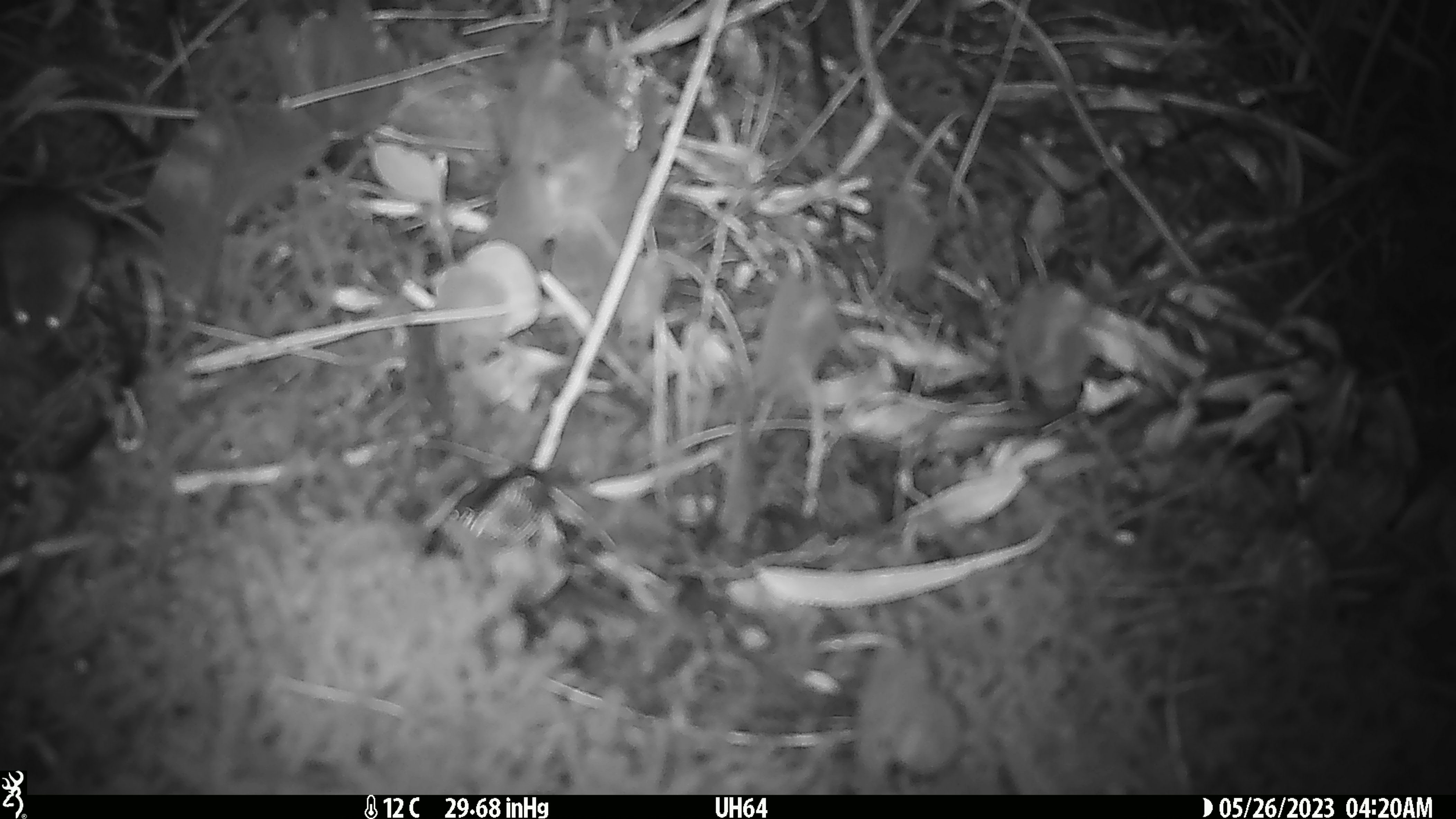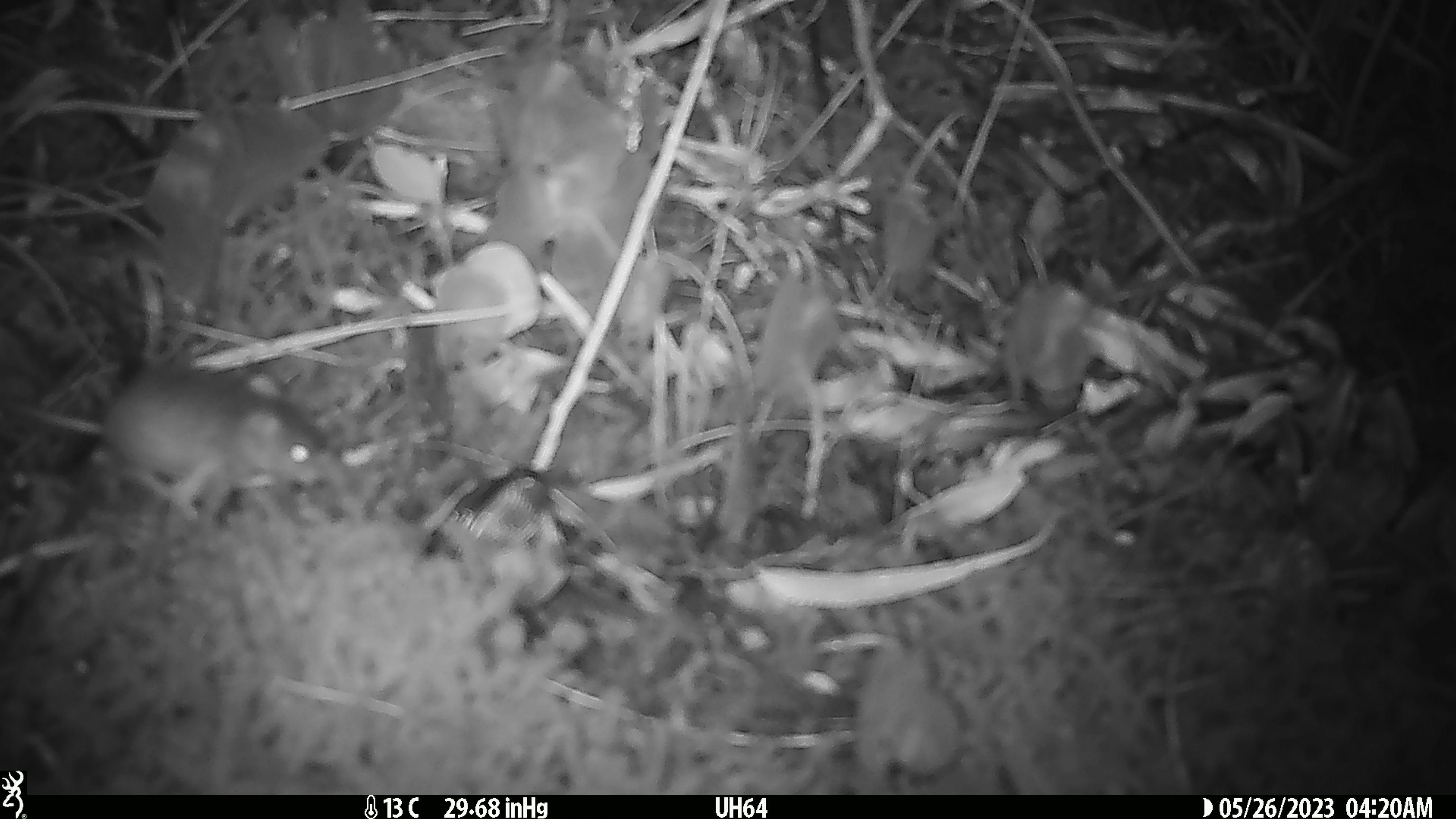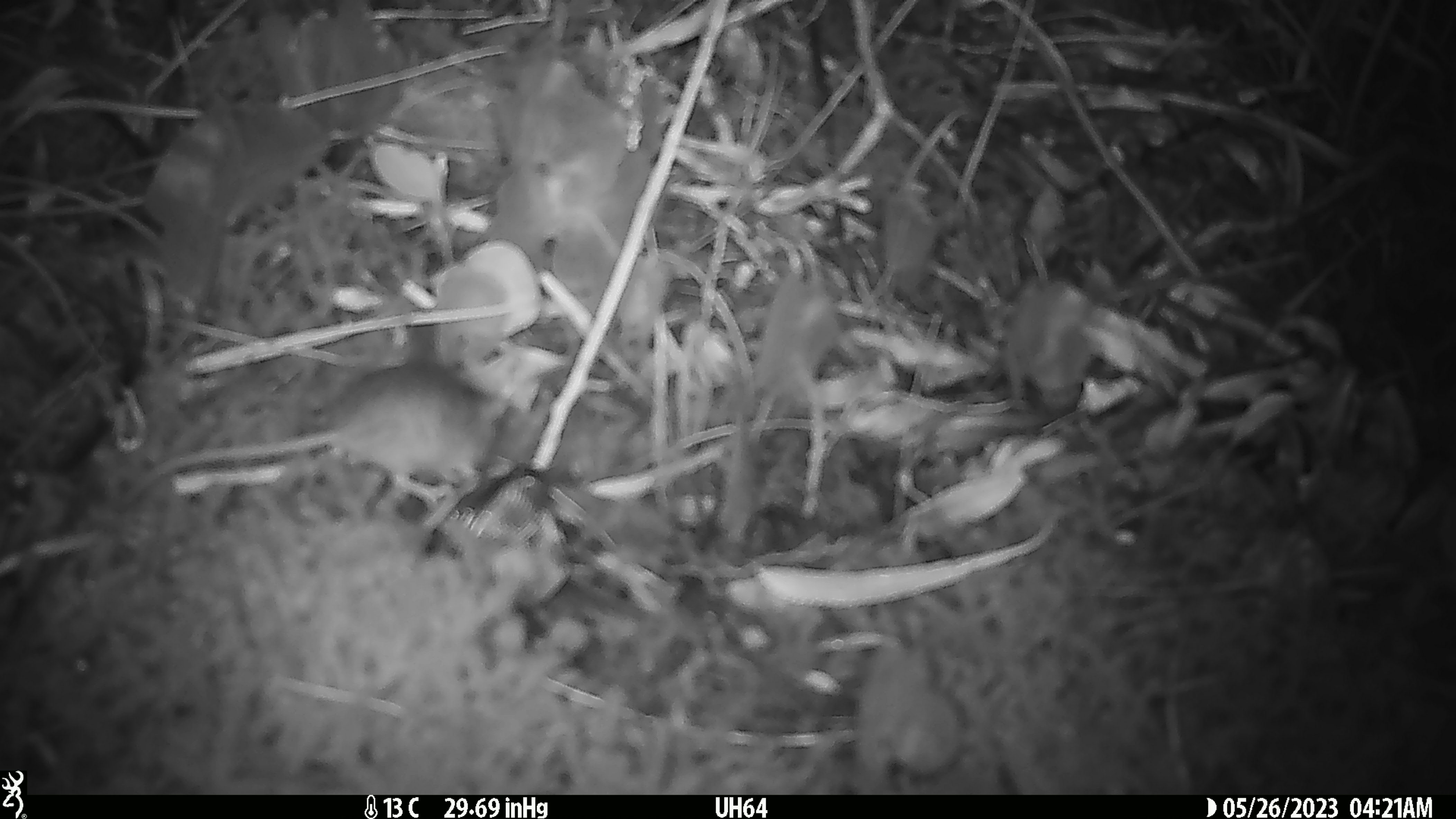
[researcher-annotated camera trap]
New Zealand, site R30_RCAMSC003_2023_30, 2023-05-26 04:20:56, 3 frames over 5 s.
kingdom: Animalia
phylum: Chordata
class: Mammalia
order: Rodentia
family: Muridae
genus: Mus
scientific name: Mus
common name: mouse